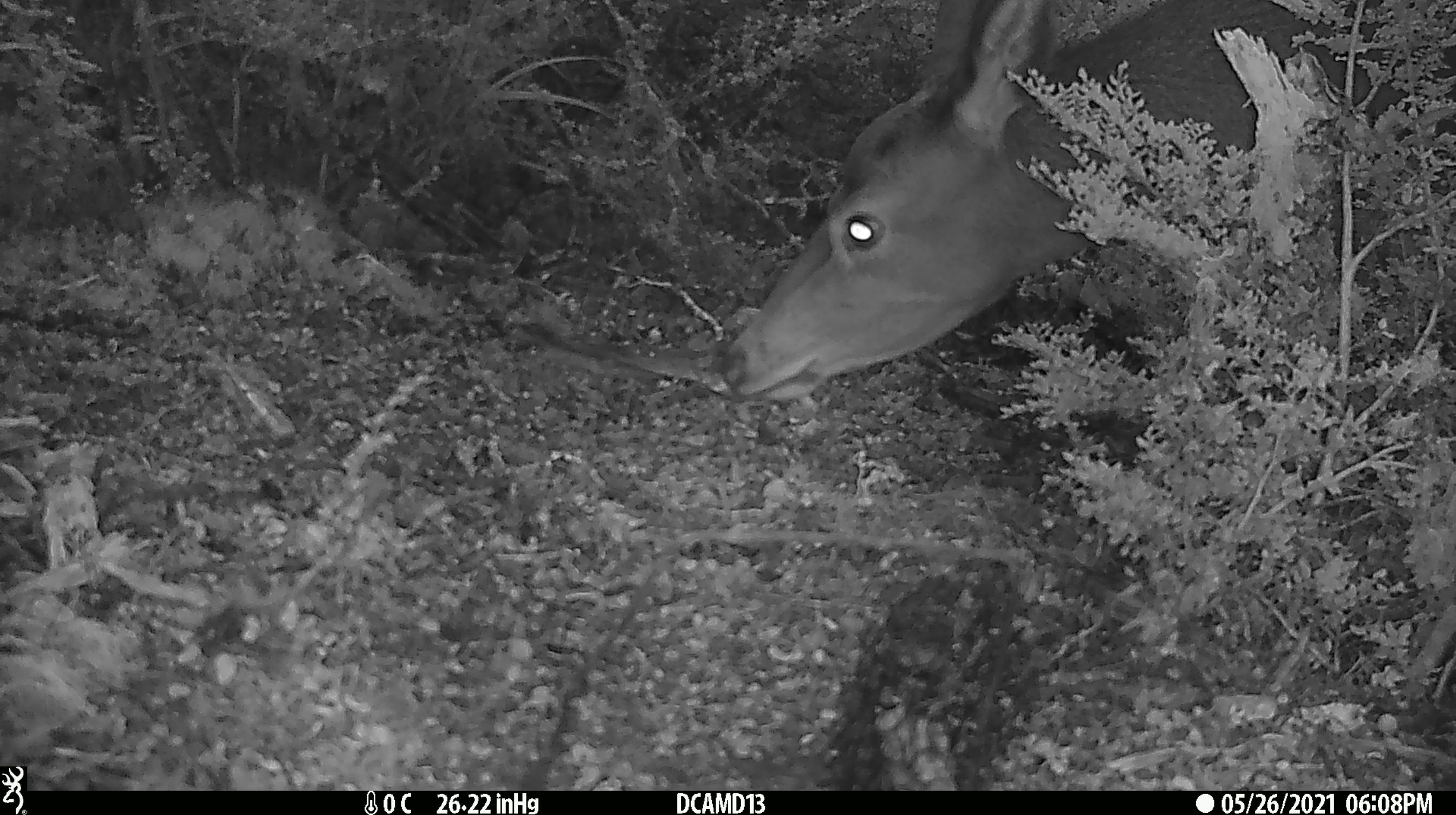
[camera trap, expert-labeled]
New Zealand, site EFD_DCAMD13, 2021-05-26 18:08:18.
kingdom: Animalia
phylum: Chordata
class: Mammalia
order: Artiodactyla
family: Cervidae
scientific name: Cervidae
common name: deer